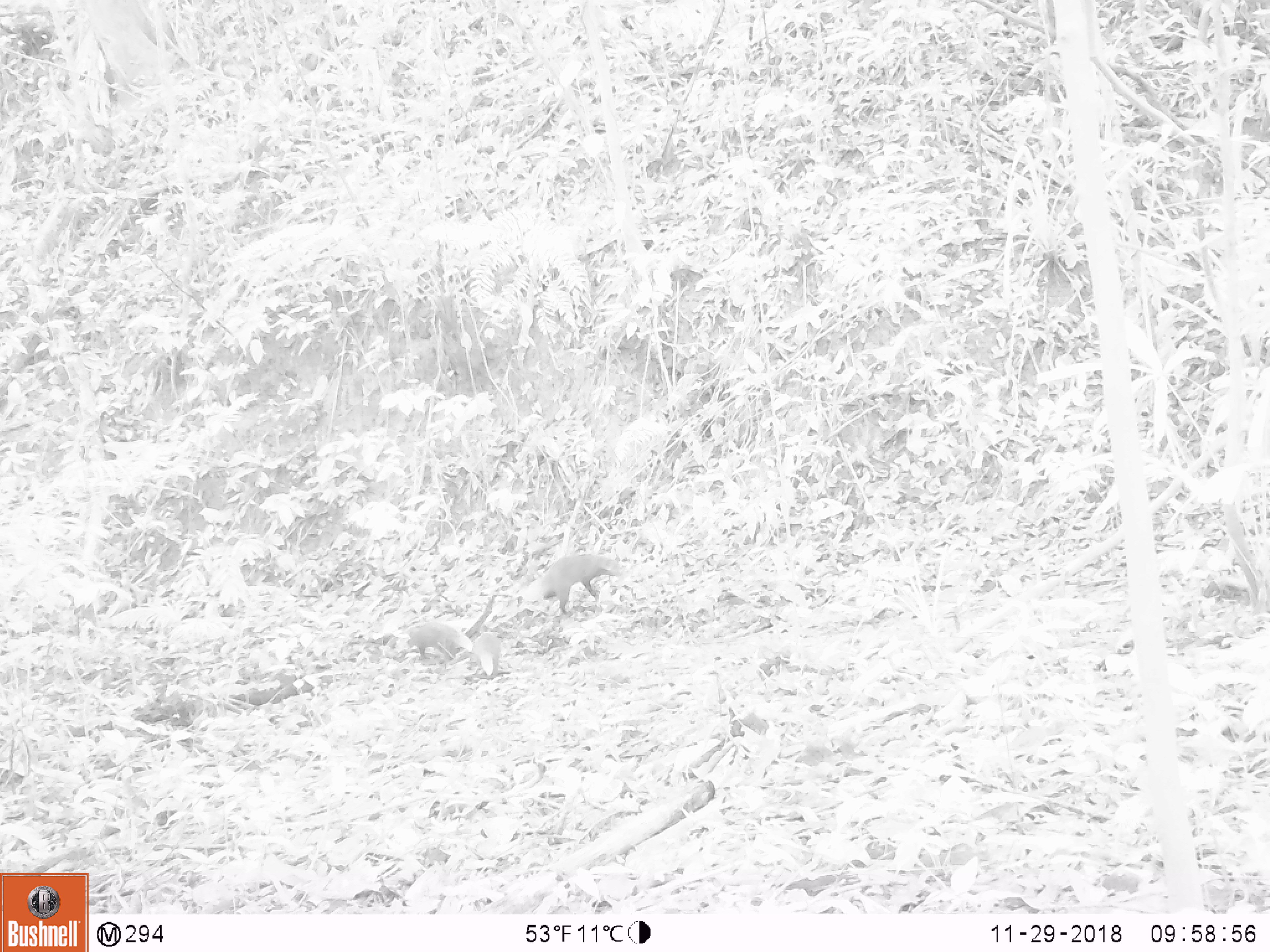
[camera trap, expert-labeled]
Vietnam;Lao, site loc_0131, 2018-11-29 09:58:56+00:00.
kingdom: Animalia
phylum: Chordata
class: Mammalia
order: Carnivora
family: Herpestidae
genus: Urva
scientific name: Urva urva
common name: crab-eating mongoose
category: crab eating mongoose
Crab eating mongoose (crab-eating mongoose) (Urva urva). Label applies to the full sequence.